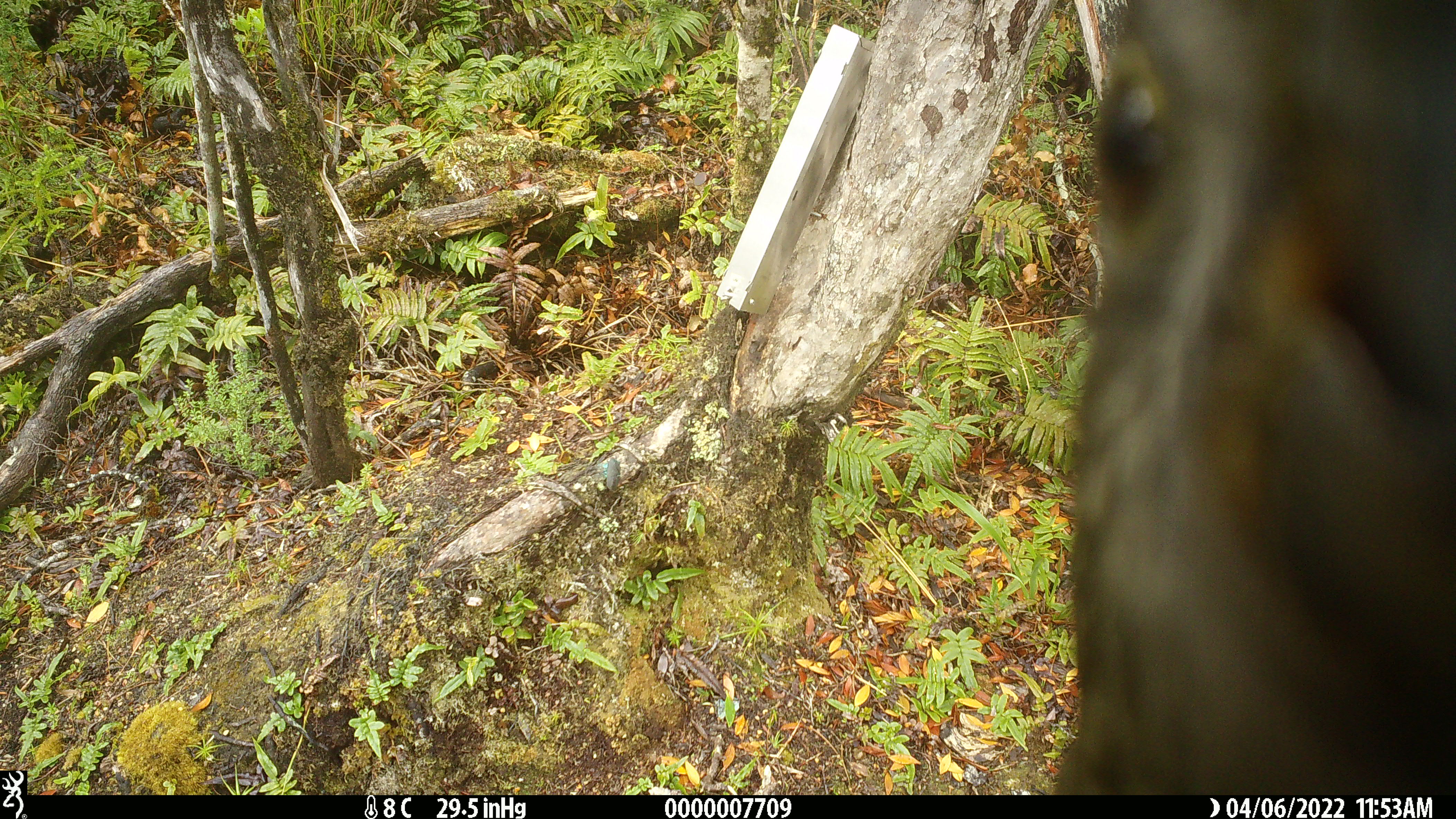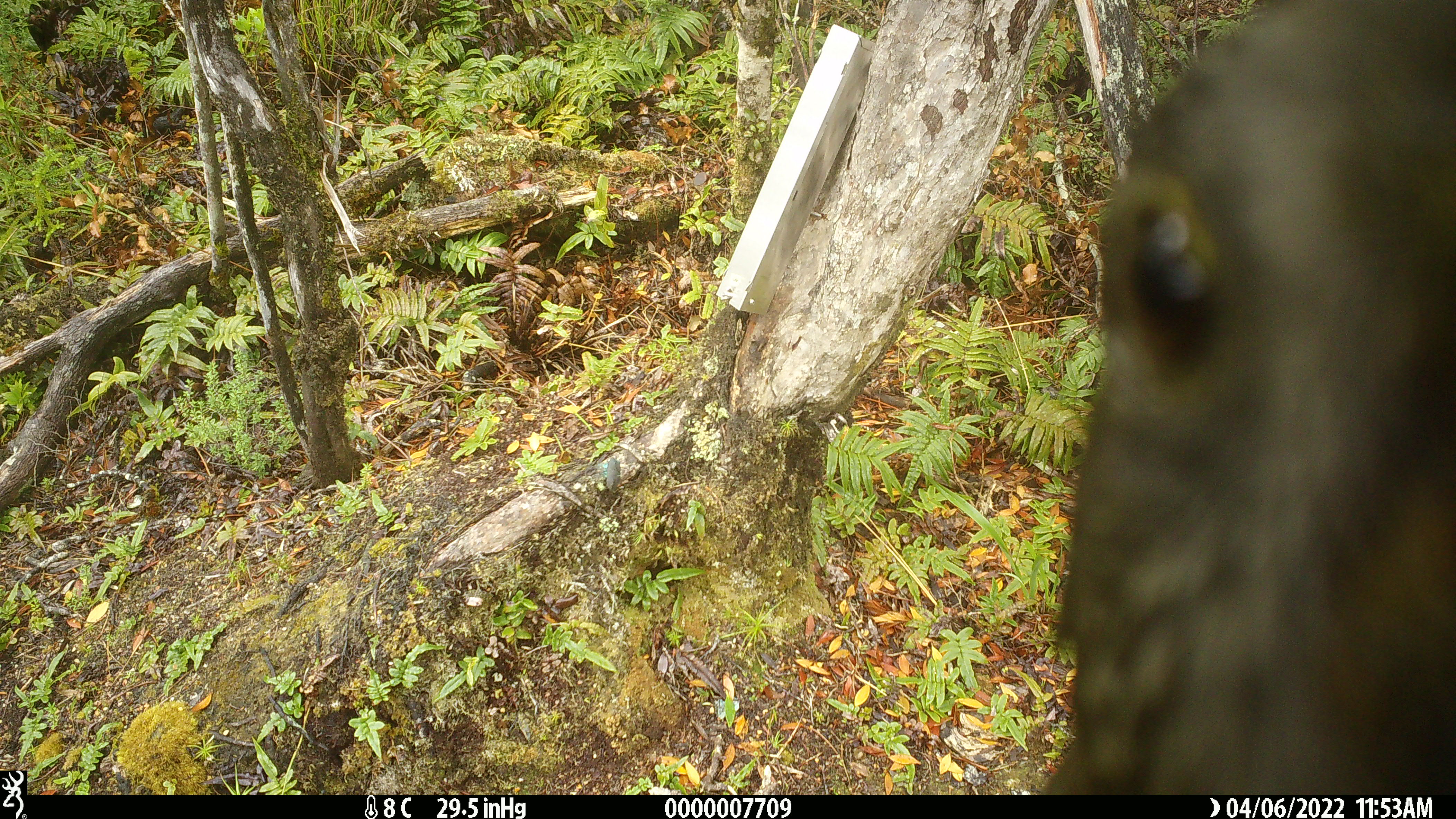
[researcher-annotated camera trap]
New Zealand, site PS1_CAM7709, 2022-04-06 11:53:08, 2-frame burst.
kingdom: Animalia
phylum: Chordata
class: Aves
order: Psittaciformes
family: Strigopidae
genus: Nestor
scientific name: Nestor notabilis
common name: kea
Kea (Nestor notabilis).